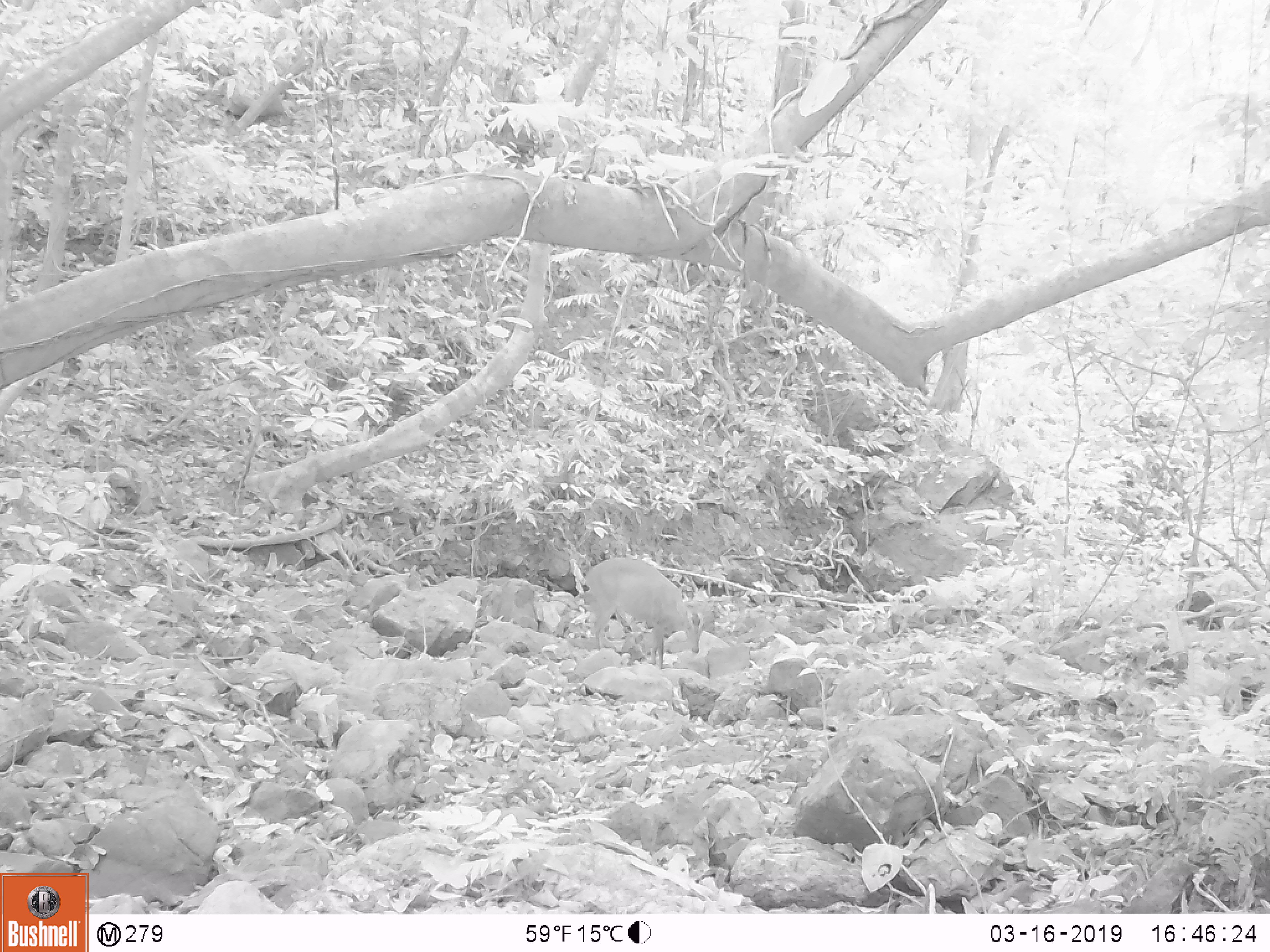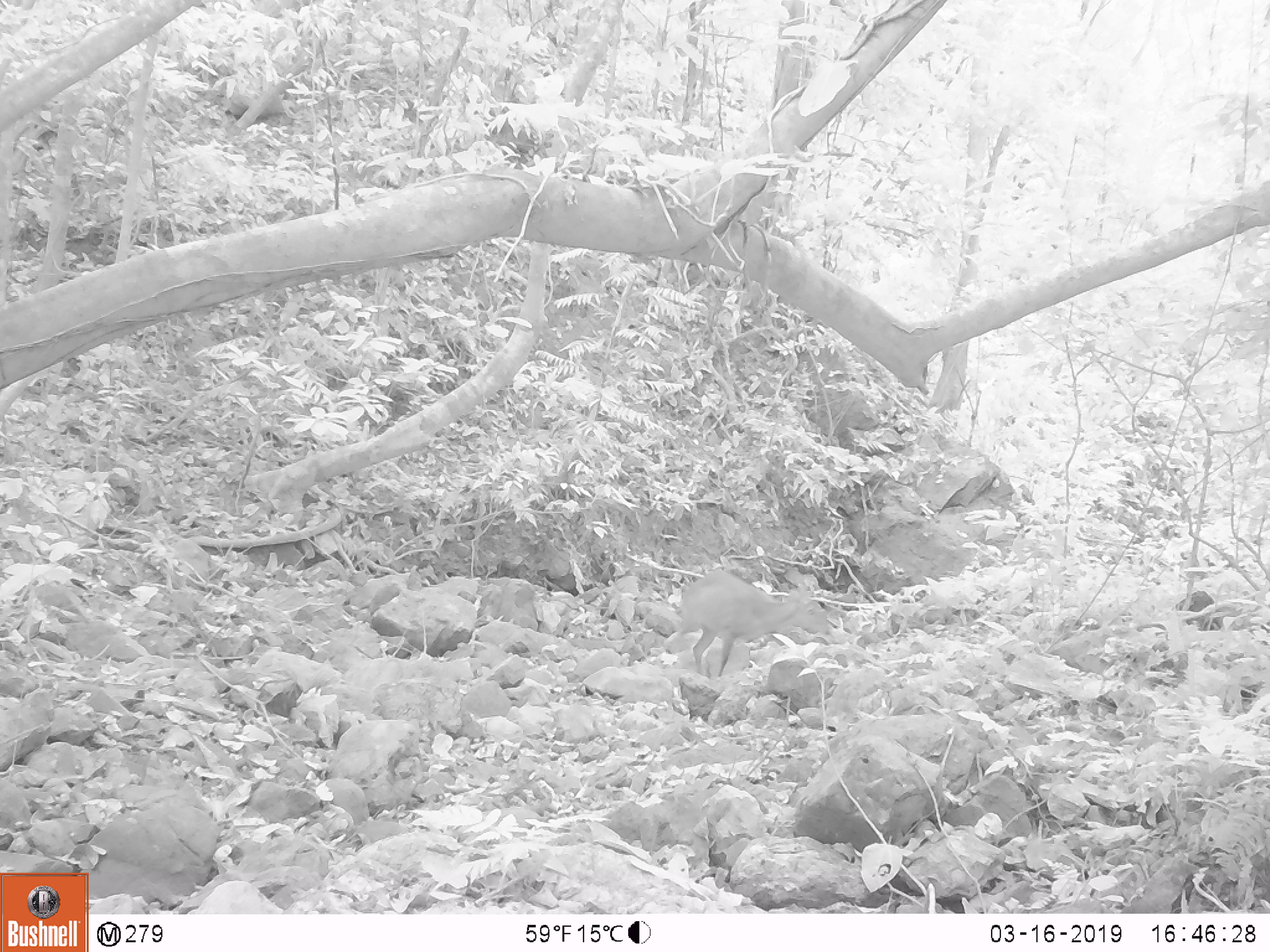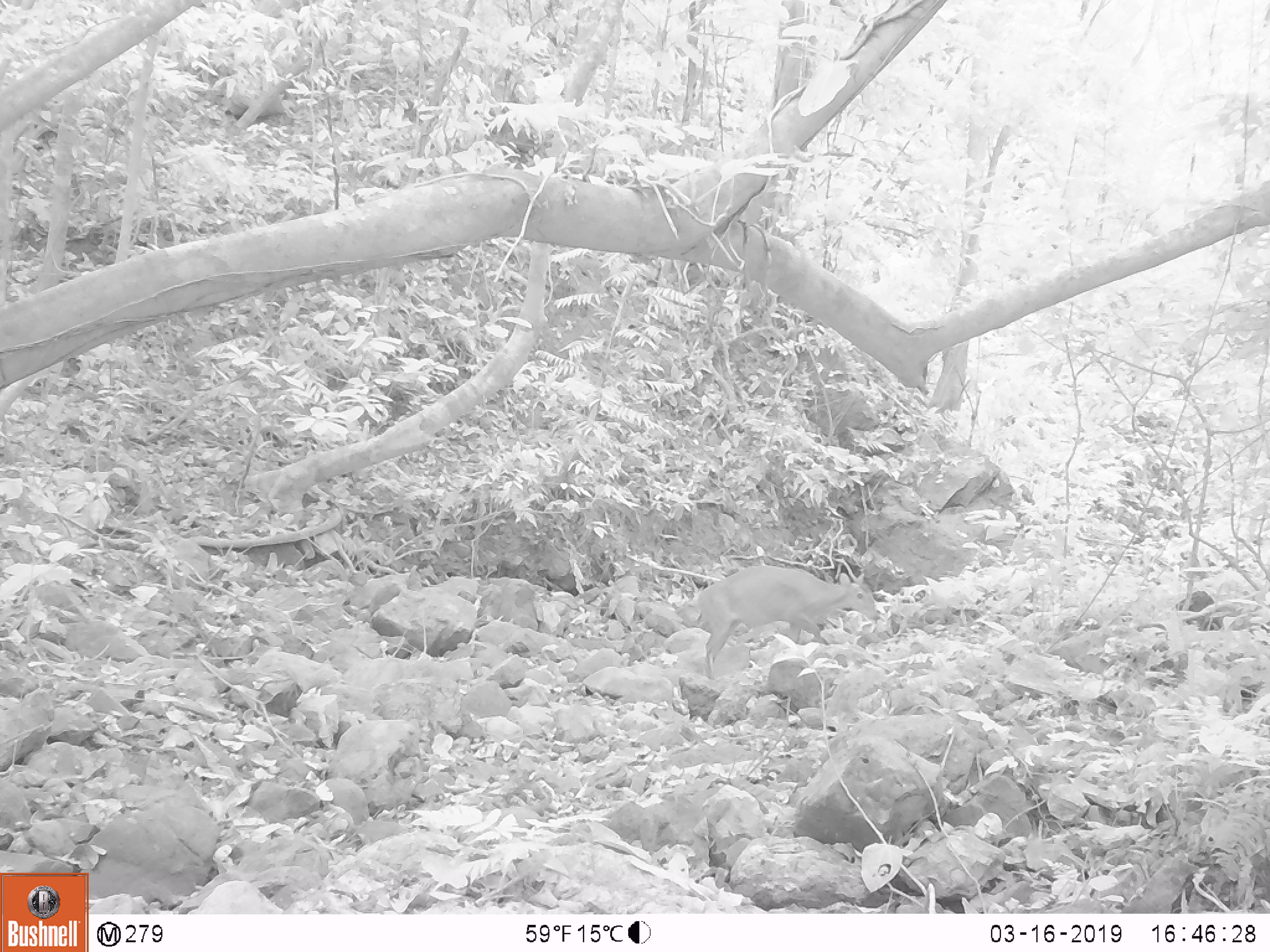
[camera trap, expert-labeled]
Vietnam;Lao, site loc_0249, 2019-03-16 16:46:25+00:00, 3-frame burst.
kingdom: Animalia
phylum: Chordata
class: Mammalia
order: Artiodactyla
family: Cervidae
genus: Muntiacus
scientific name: Muntiacus vuquangensis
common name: large-antlered muntjac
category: large antlered muntjac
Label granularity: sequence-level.